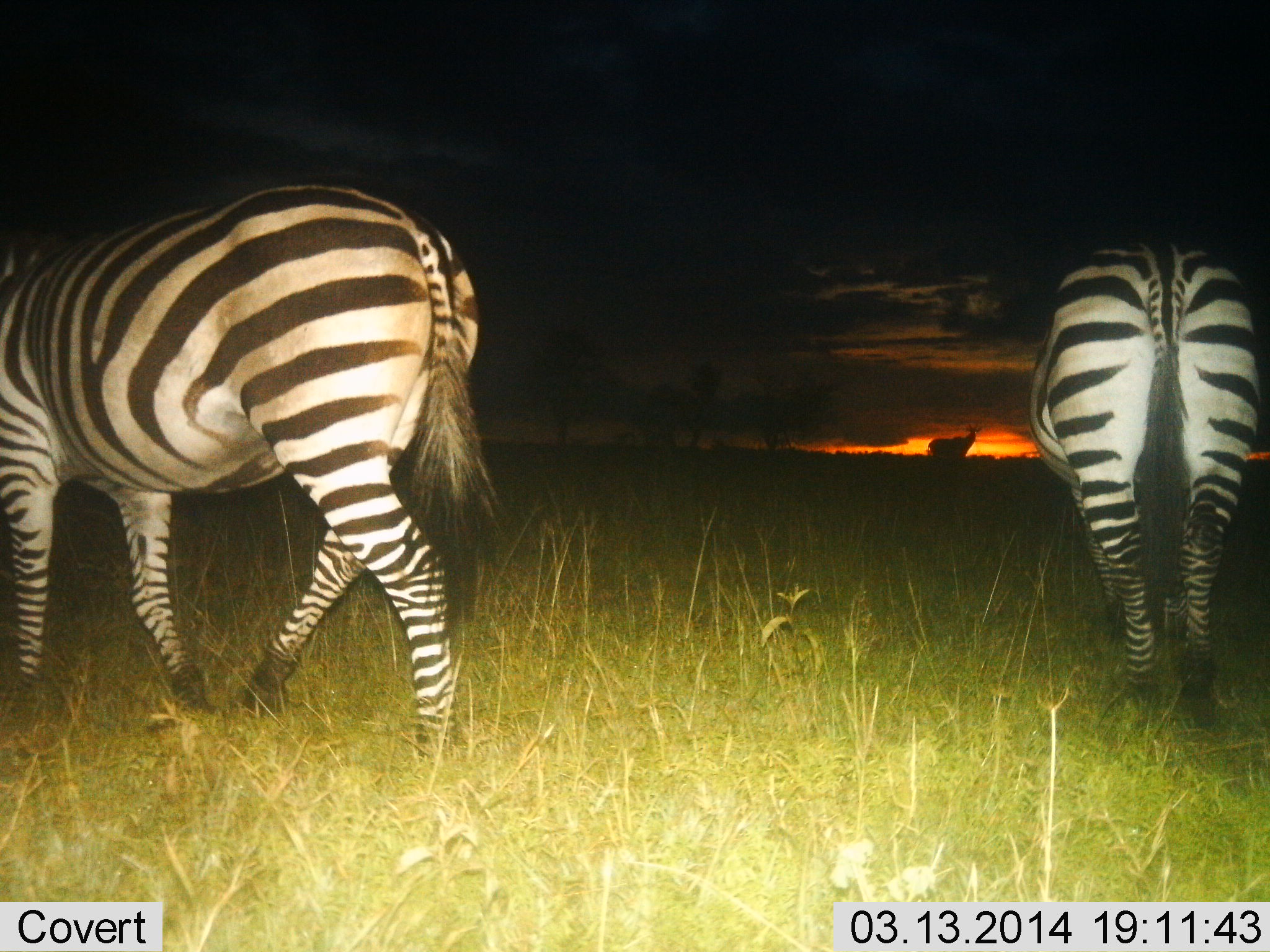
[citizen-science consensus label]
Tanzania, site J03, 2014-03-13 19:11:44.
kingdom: Animalia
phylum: Chordata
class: Mammalia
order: Perissodactyla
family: Equidae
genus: Equus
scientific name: Equus quagga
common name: plains zebra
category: zebra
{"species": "zebra (plains zebra) (Equus quagga)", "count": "2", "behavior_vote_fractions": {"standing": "80%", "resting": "0%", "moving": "10%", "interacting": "0%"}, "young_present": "0%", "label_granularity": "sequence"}